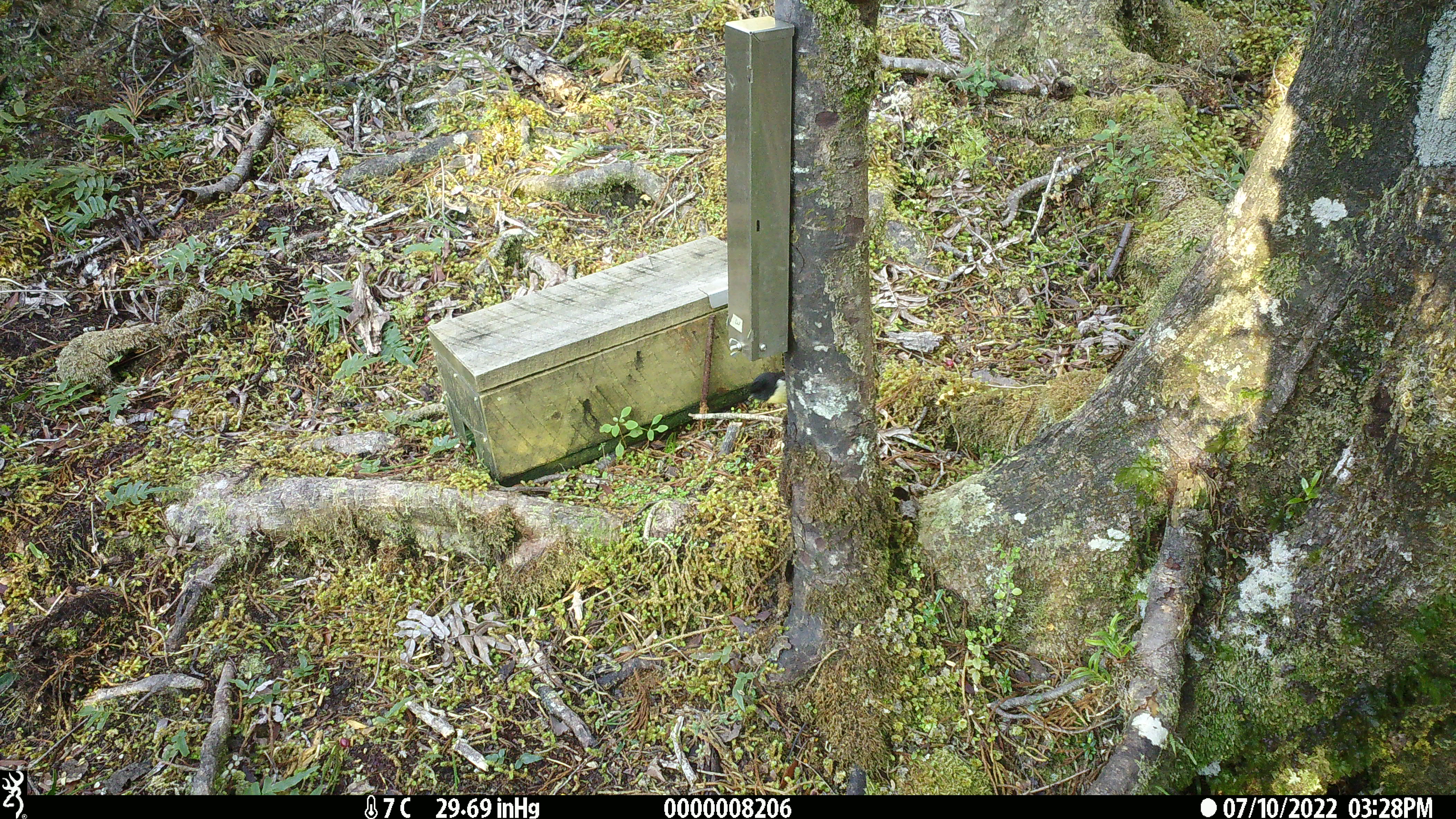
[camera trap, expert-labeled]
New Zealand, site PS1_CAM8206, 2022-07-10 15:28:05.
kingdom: Animalia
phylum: Chordata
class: Aves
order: Passeriformes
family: Petroicidae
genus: Petroica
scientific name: Petroica macrocephala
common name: tomtit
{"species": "tomtit (Petroica macrocephala)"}